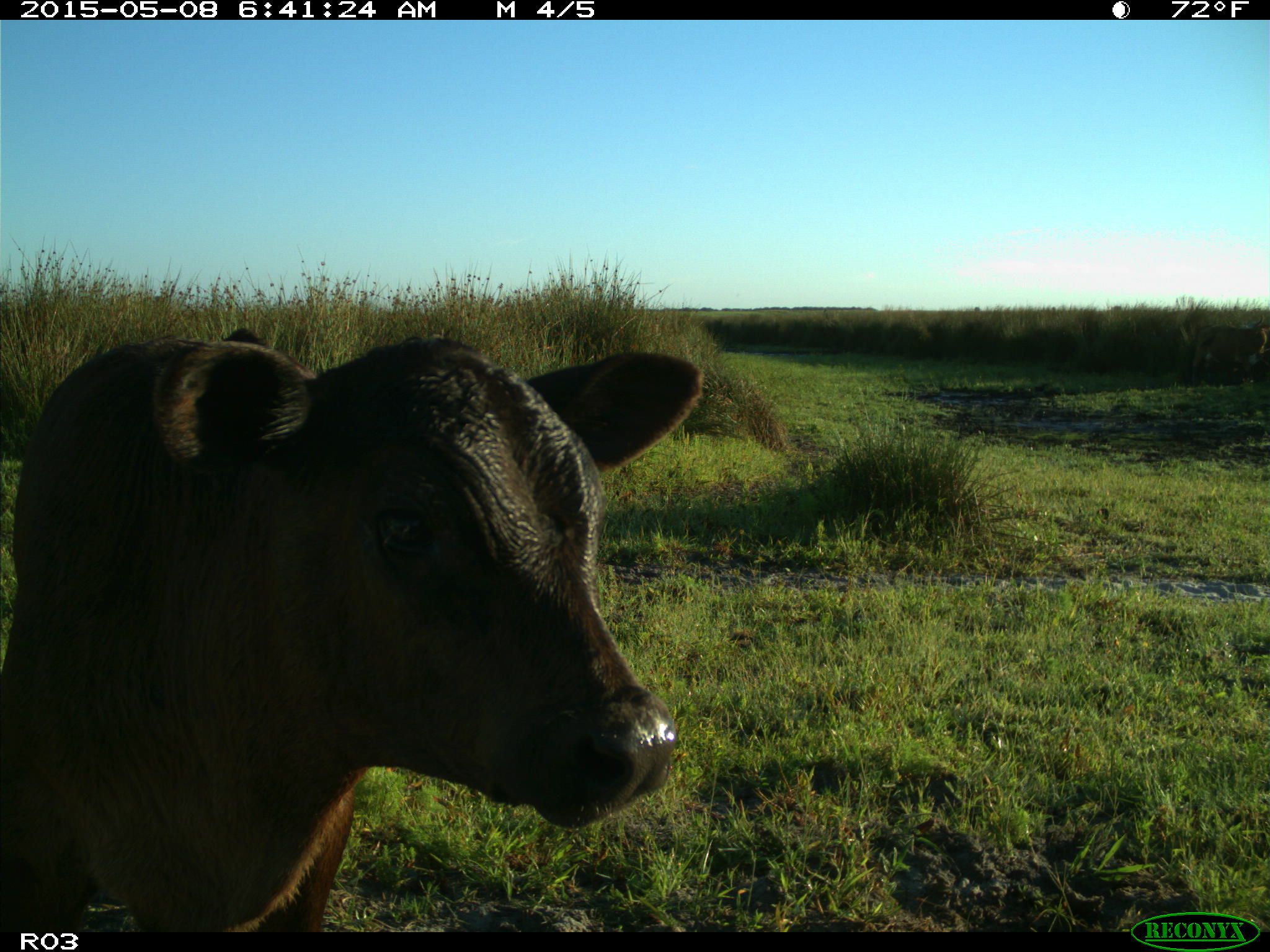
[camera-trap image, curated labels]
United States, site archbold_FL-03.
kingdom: Animalia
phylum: Chordata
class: Mammalia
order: Artiodactyla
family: Bovidae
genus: Bos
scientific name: Bos taurus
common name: domestic cow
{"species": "Bos taurus (domestic cow)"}